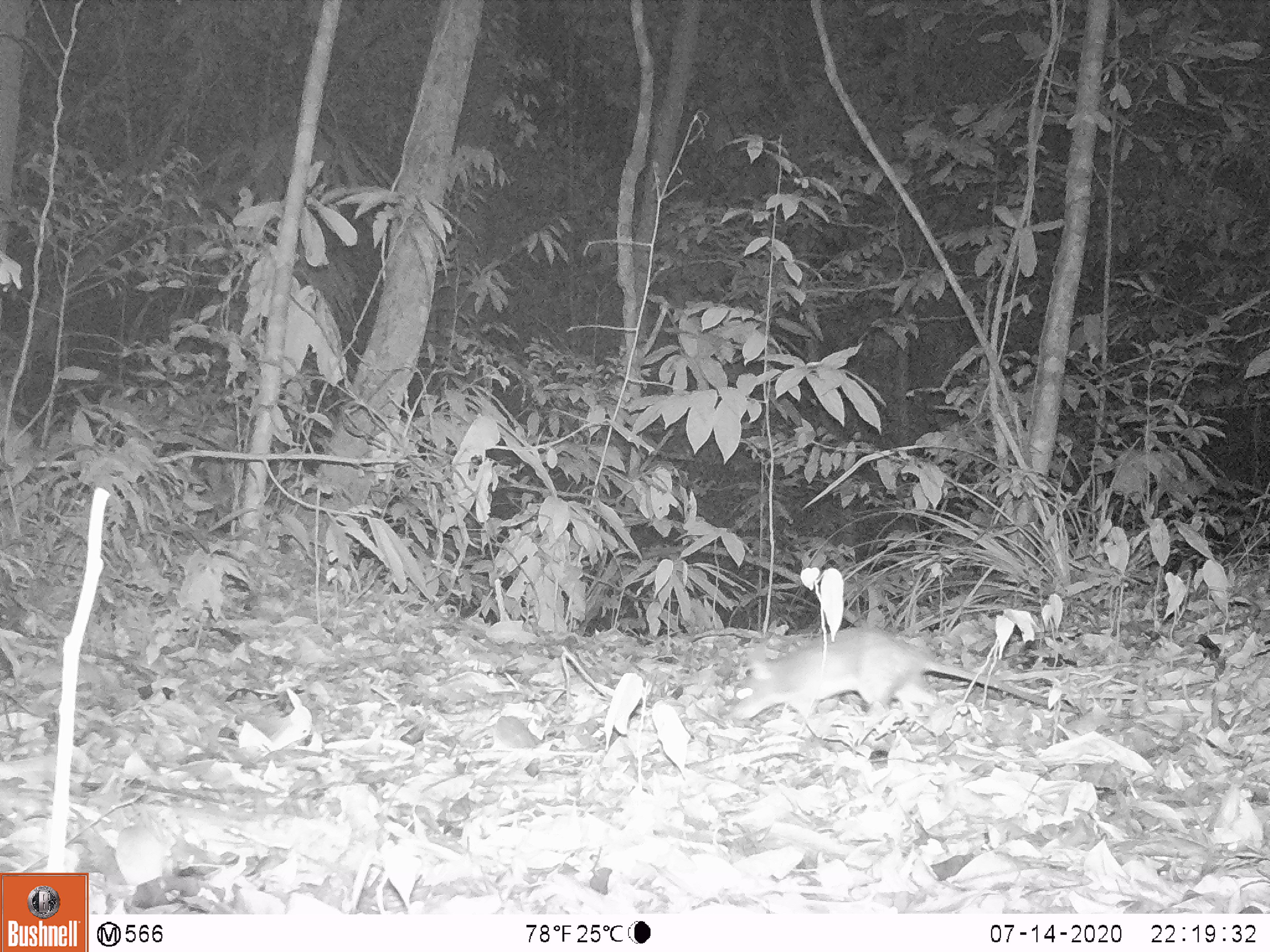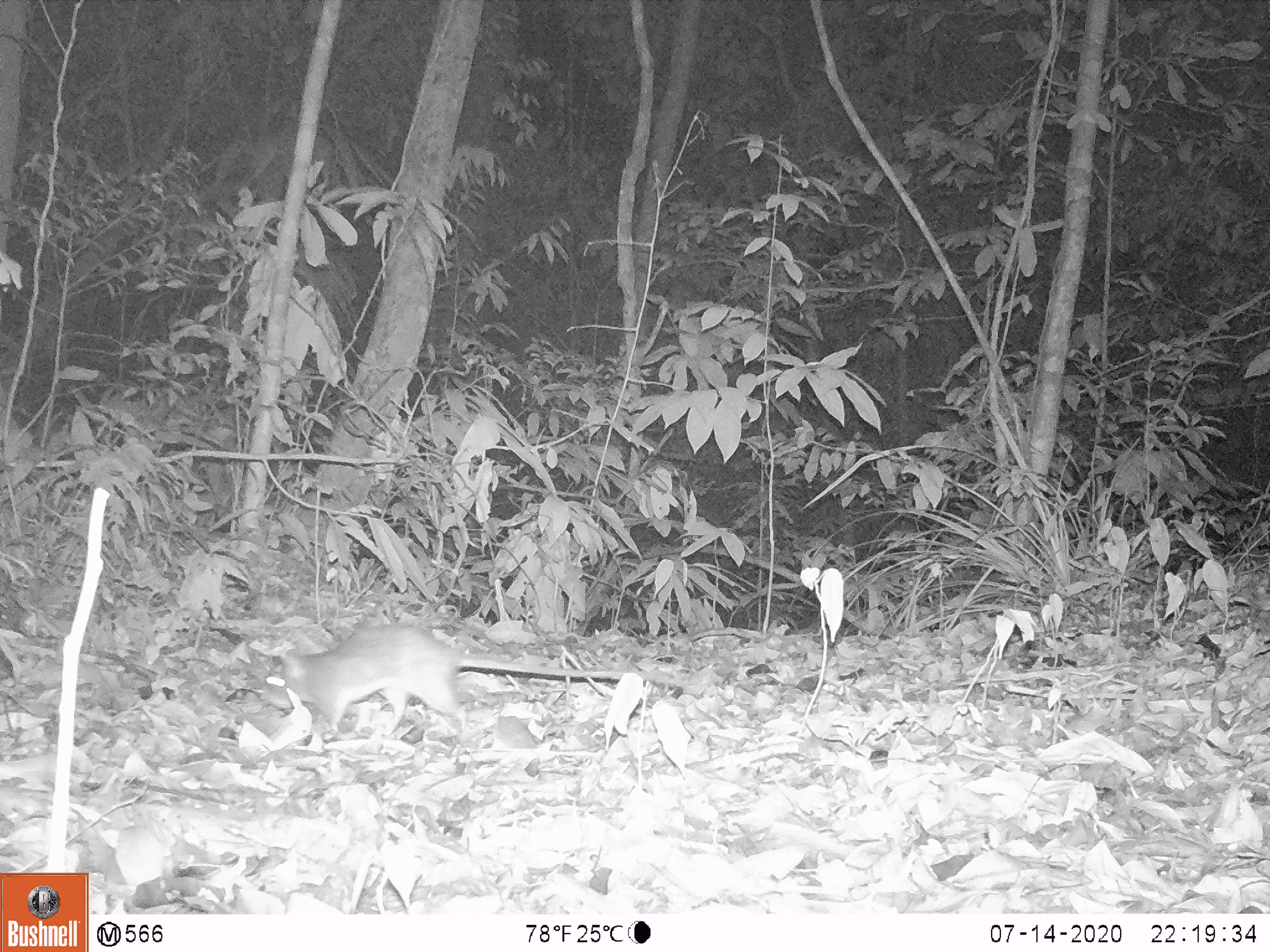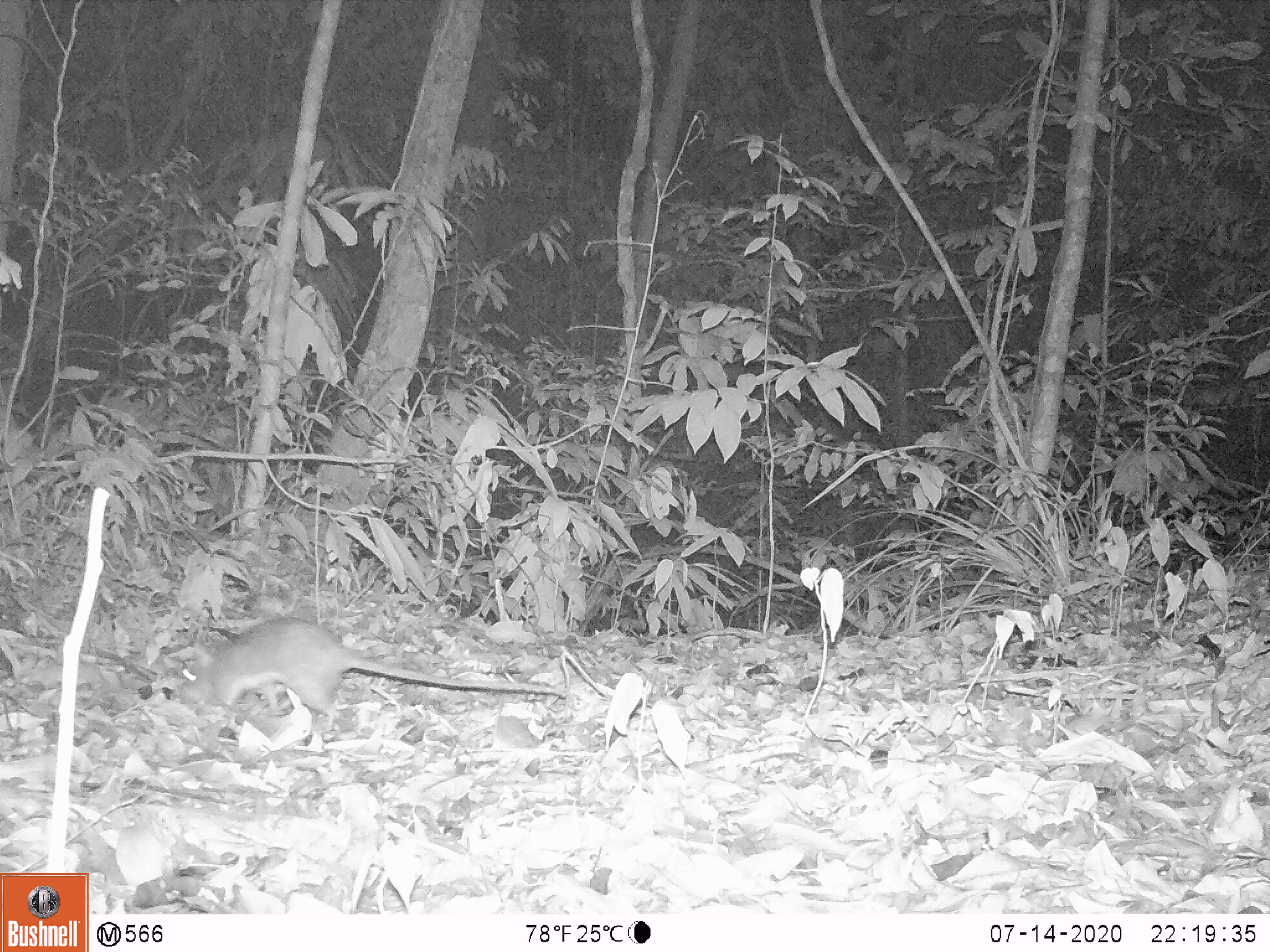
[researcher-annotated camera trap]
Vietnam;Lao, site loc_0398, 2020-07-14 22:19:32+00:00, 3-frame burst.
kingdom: Animalia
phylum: Chordata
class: Mammalia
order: Rodentia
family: Muridae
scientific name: Muridae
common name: old-world mice and rats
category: unidentified murid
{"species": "unidentified murid (old-world mice and rats) (Muridae)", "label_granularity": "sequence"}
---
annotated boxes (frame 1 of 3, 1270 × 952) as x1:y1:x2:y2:
unidentified murid: 730:625:1138:720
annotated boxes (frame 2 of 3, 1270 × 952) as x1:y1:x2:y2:
unidentified murid: 260:621:688:741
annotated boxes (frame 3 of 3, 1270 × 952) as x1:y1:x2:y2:
unidentified murid: 174:615:569:730